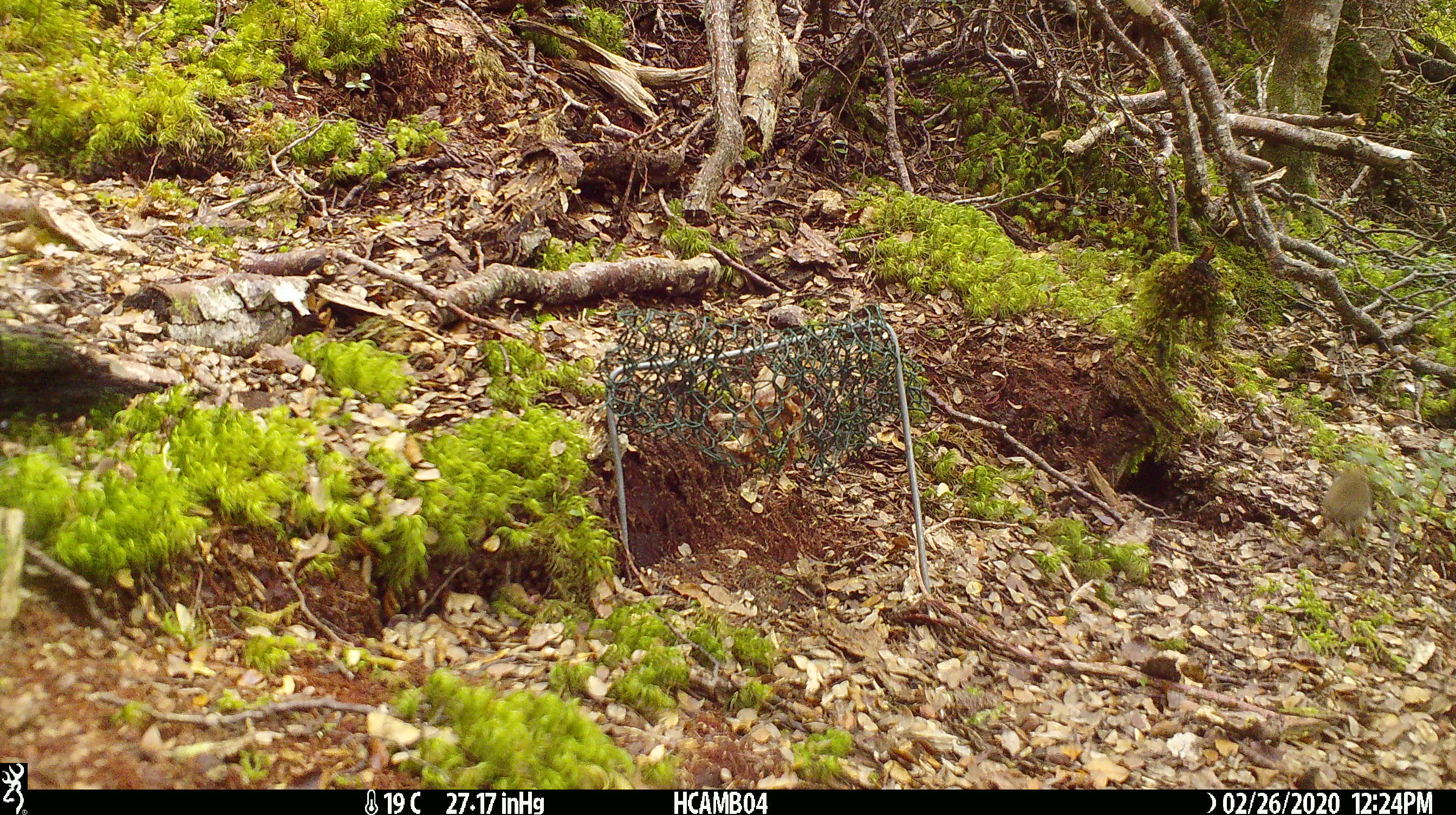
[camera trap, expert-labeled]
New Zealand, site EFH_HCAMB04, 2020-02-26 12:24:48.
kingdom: Animalia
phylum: Chordata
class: Mammalia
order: Rodentia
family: Muridae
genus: Mus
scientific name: Mus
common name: mouse